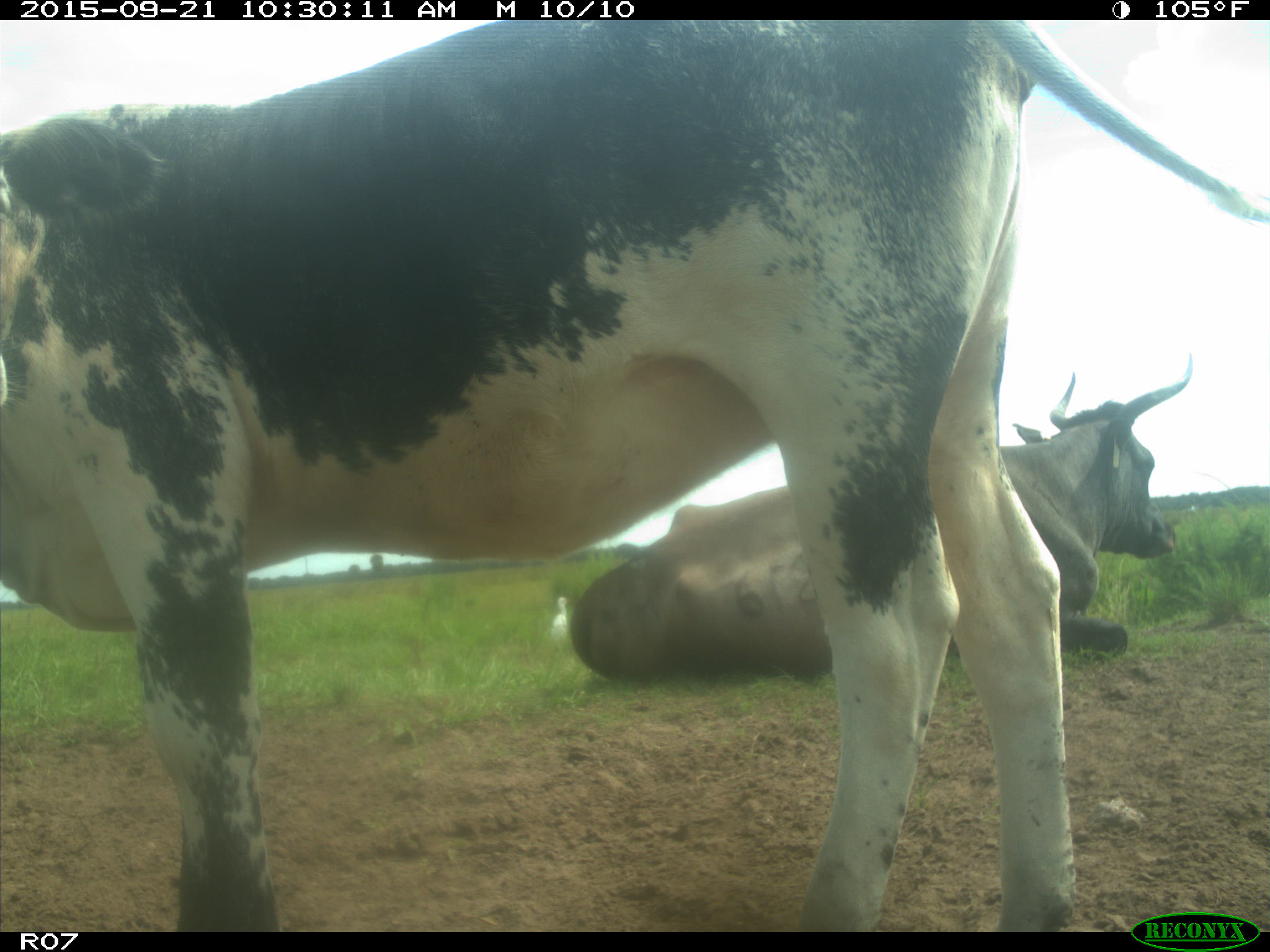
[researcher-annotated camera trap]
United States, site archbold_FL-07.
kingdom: Animalia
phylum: Chordata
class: Mammalia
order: Artiodactyla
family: Bovidae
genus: Bos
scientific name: Bos taurus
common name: domestic cow